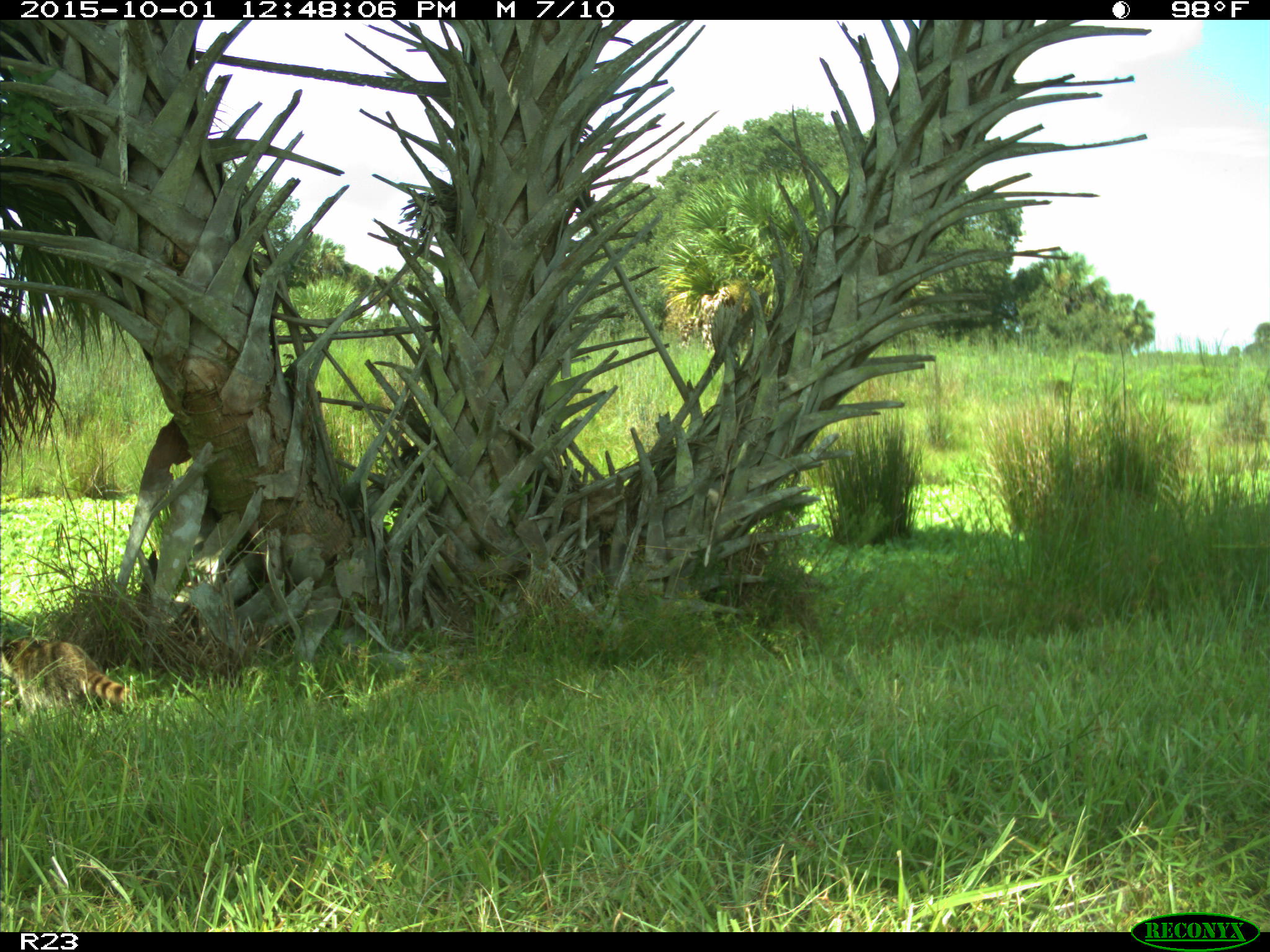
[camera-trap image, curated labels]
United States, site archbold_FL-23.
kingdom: Animalia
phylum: Chordata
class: Mammalia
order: Carnivora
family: Procyonidae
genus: Procyon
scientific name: Procyon lotor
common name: common raccoon